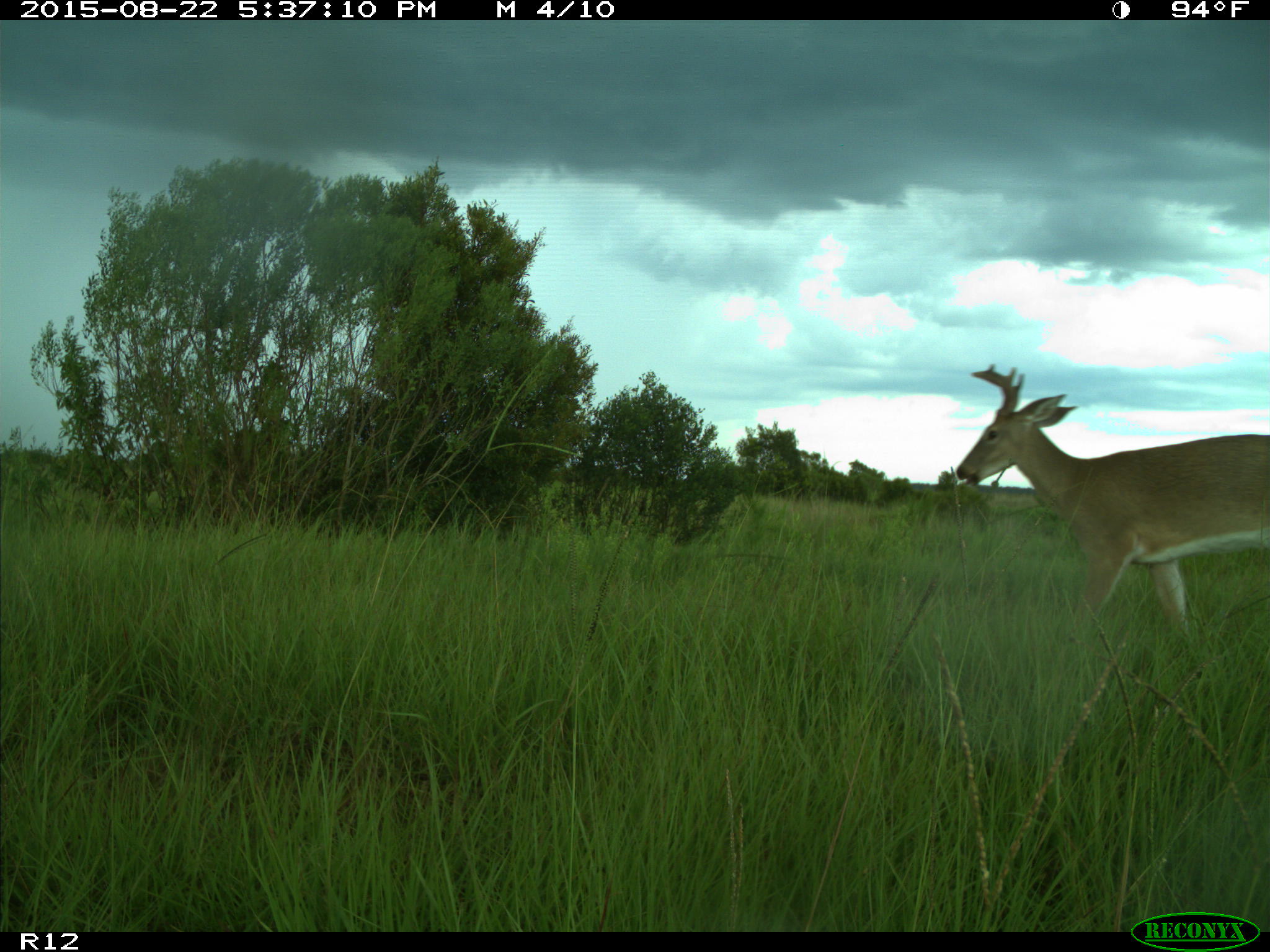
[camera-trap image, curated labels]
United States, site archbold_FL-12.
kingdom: Animalia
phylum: Chordata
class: Mammalia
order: Artiodactyla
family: Cervidae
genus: Odocoileus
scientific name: Odocoileus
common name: deer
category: unidentified deer